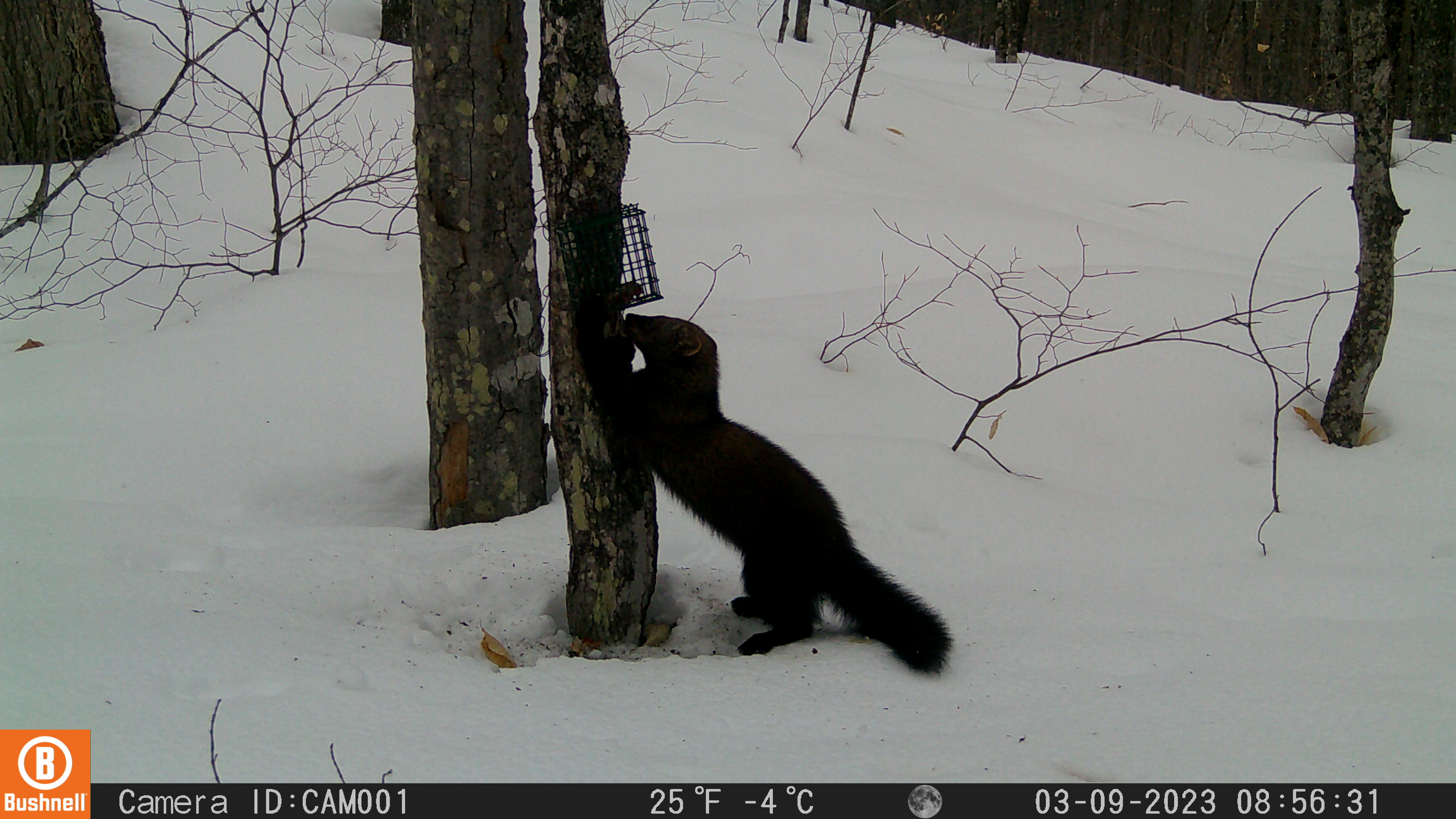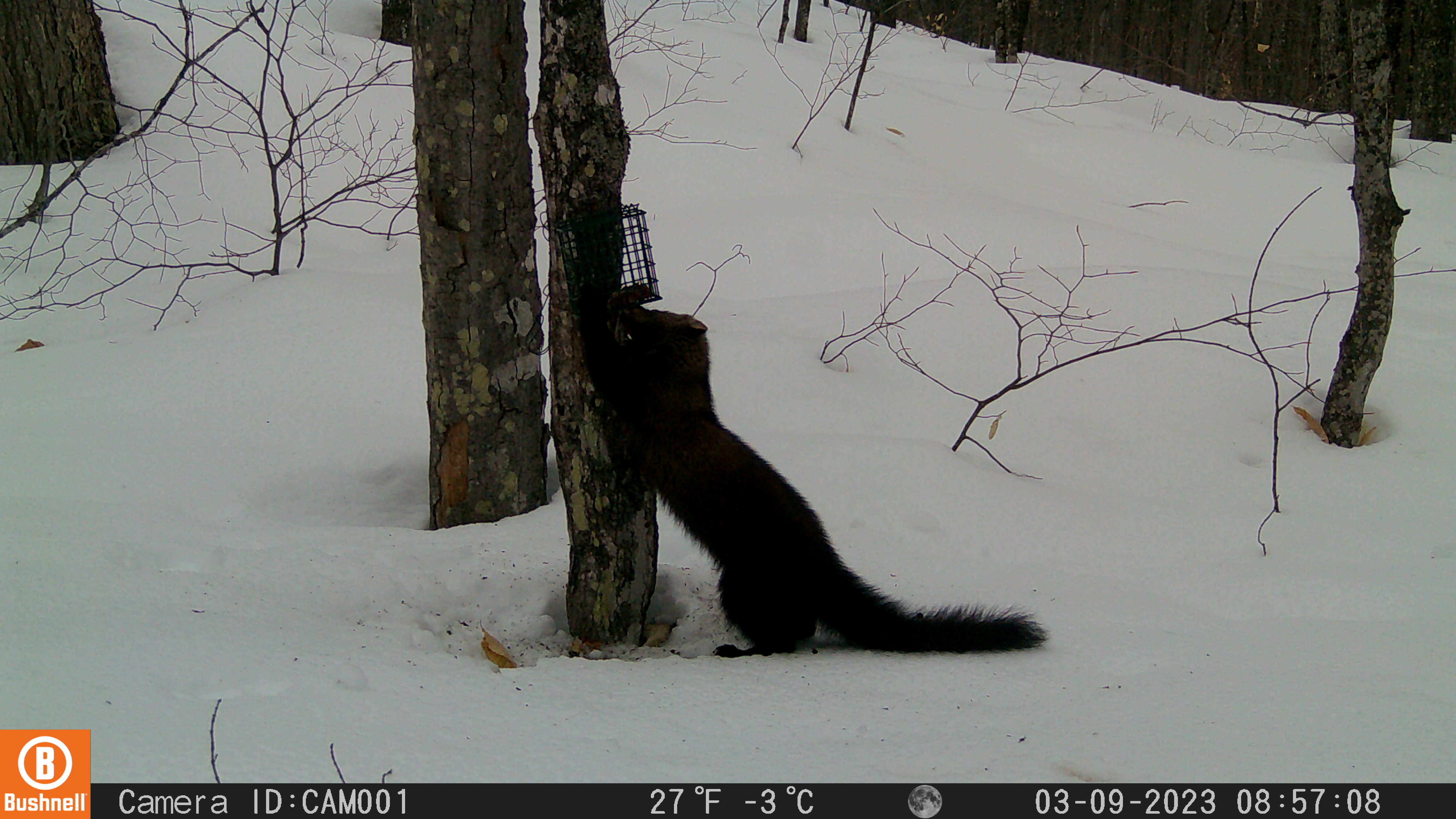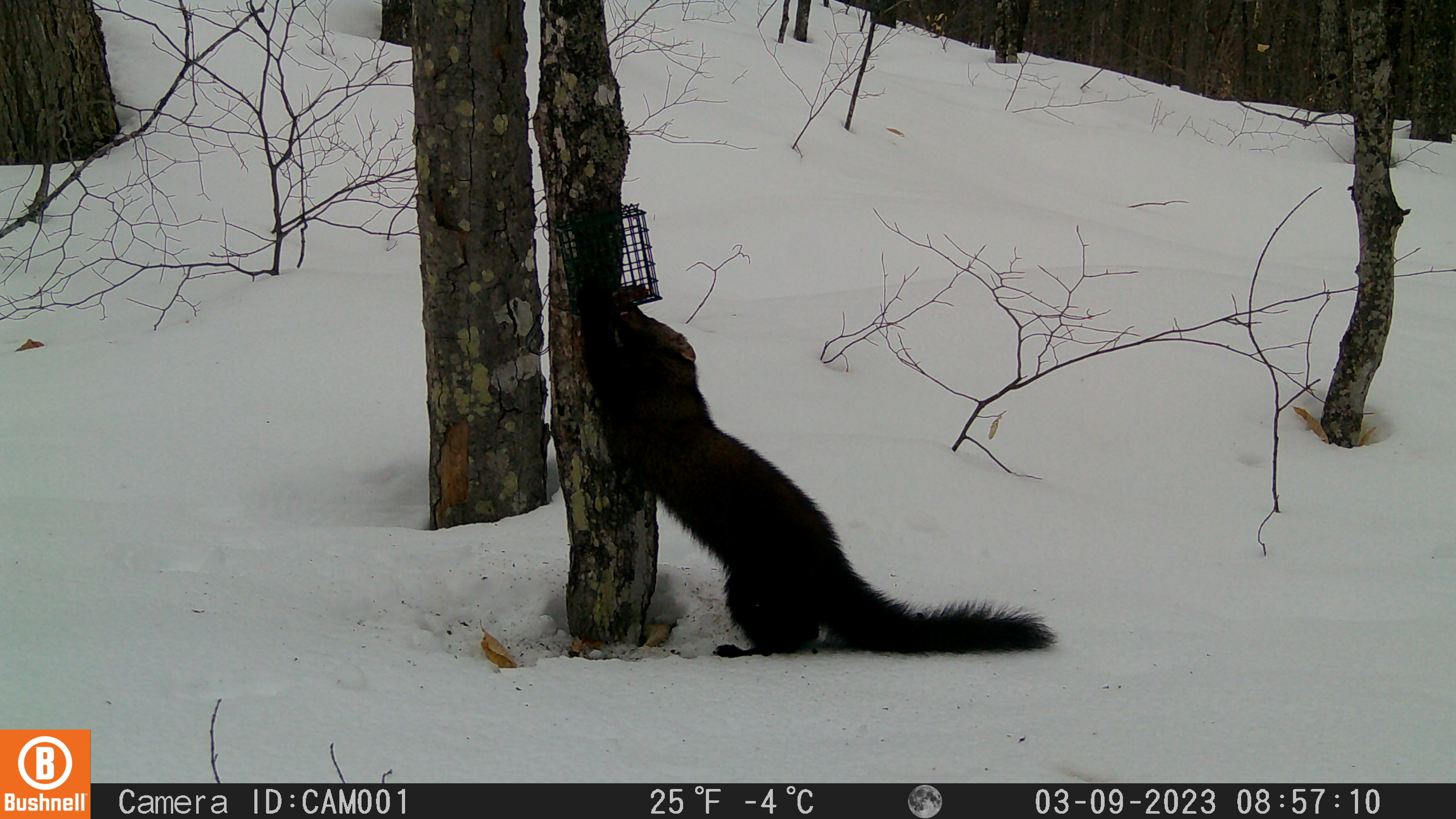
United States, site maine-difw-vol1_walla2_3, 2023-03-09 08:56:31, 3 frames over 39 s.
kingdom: Animalia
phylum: Chordata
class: Mammalia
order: Carnivora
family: Mustelidae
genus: Pekania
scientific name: Pekania pennanti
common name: fisher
Fisher (Pekania pennanti).